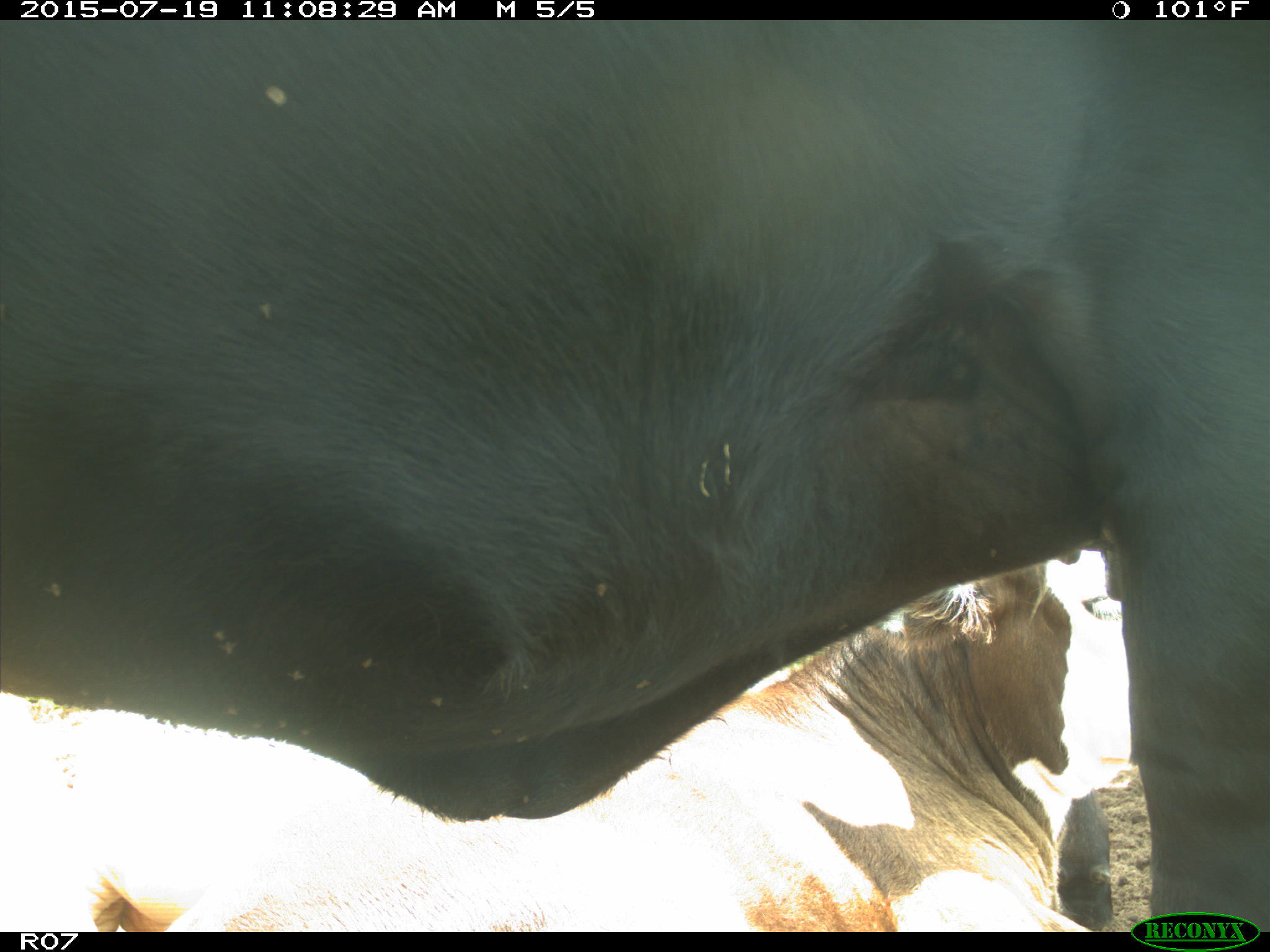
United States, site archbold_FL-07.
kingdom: Animalia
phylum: Chordata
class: Mammalia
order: Artiodactyla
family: Bovidae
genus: Bos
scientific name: Bos taurus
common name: domestic cow